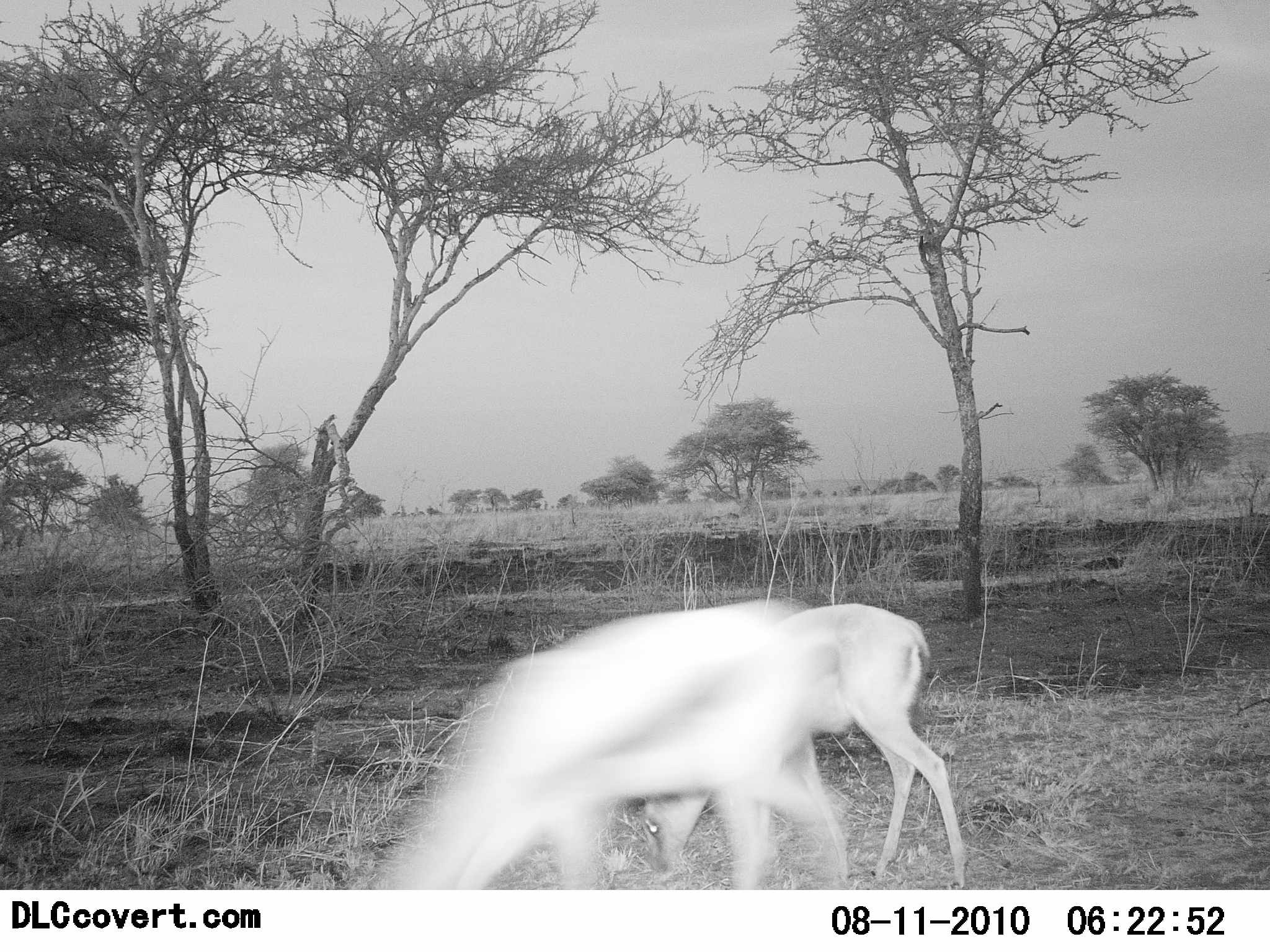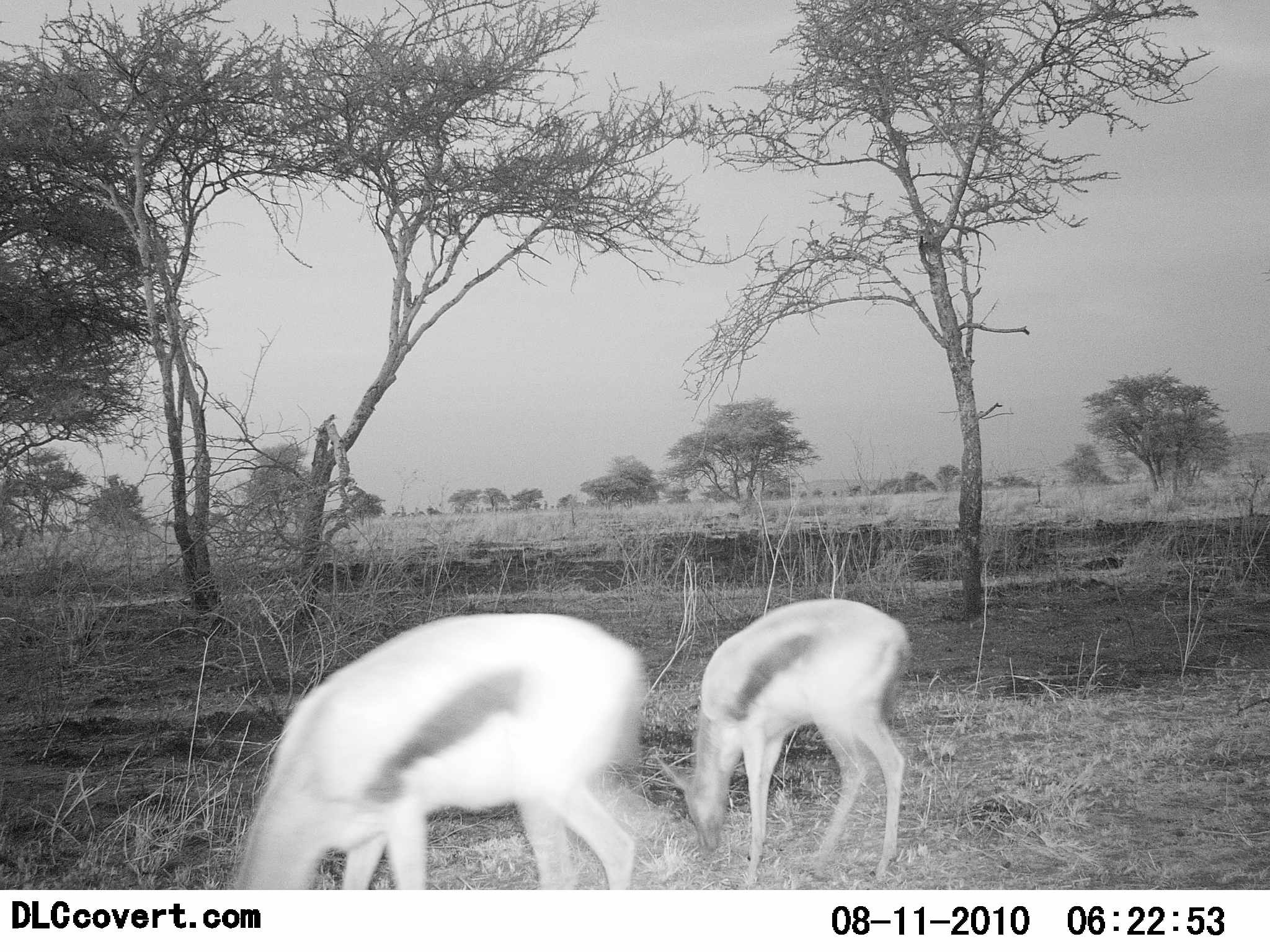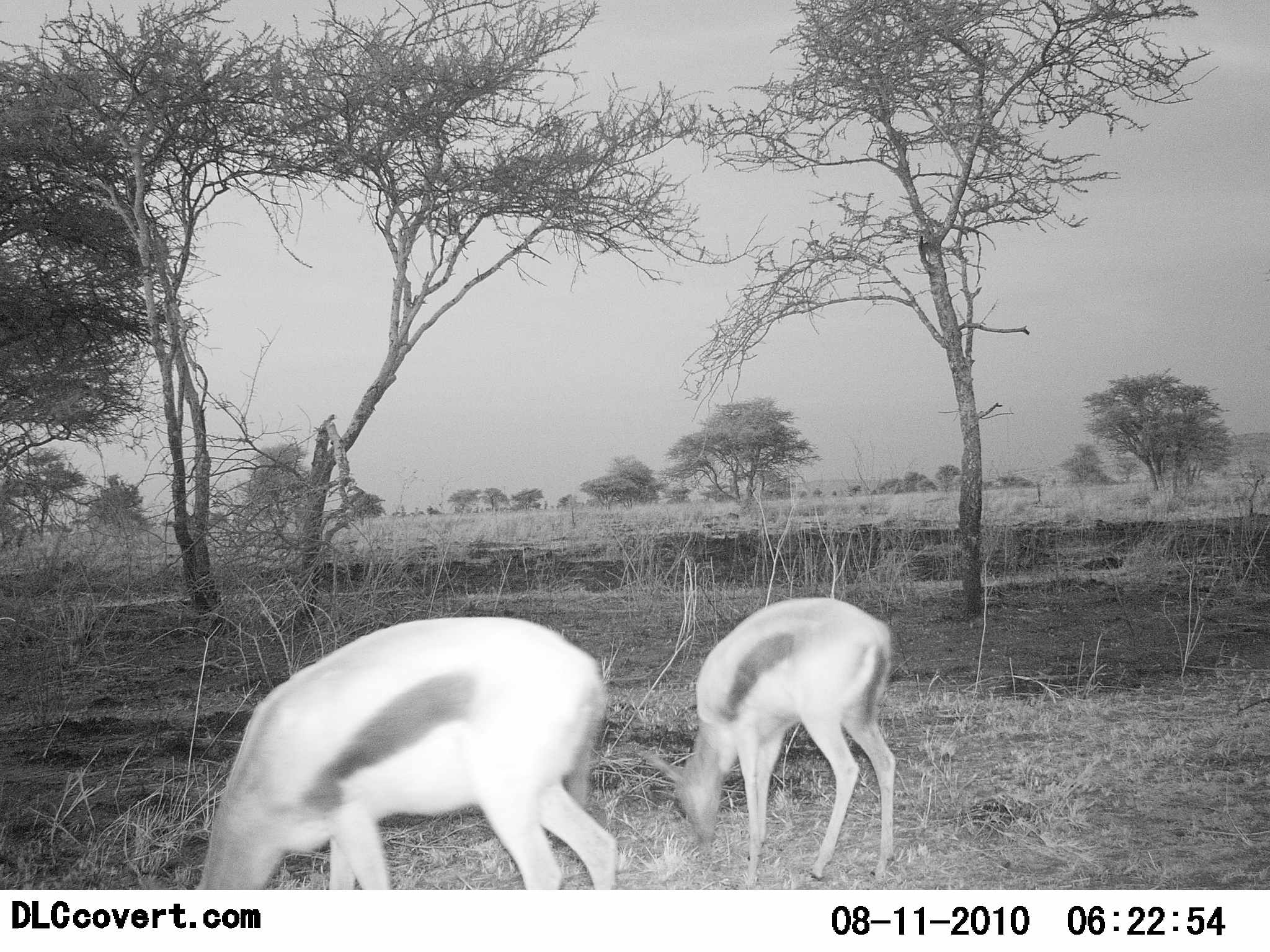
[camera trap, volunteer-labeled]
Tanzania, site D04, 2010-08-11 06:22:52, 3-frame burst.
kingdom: Animalia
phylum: Chordata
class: Mammalia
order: Artiodactyla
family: Bovidae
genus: Eudorcas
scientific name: Eudorcas thomsonii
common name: thomson's gazelle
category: gazellethomsons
Gazellethomsons (thomson's gazelle) (Eudorcas thomsonii), count 2. Behavior (volunteer vote fractions): standing 15%, resting 0%, moving 8%, interacting 0%. Young present (vote fraction): 8%. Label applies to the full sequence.